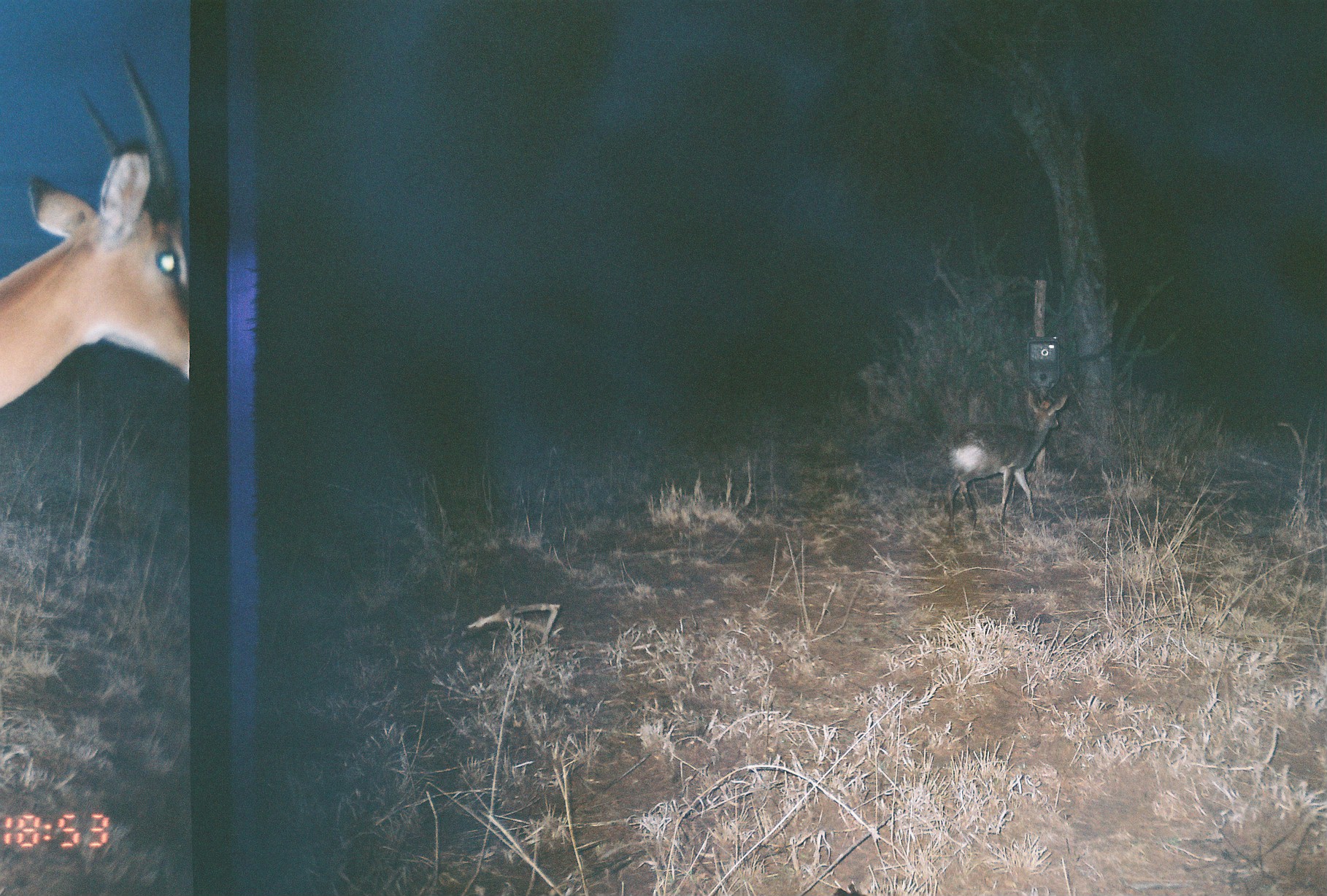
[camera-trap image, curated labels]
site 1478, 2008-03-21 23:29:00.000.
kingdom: Animalia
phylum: Chordata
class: Mammalia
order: Artiodactyla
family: Bovidae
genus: Madoqua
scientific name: Madoqua guentheri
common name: günther's dik-dik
Madoqua guentheri (günther's dik-dik), count 1.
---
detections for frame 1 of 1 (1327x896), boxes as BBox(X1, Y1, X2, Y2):
madoqua guentheri: BBox(0, 44, 194, 408); BBox(945, 388, 1068, 527)